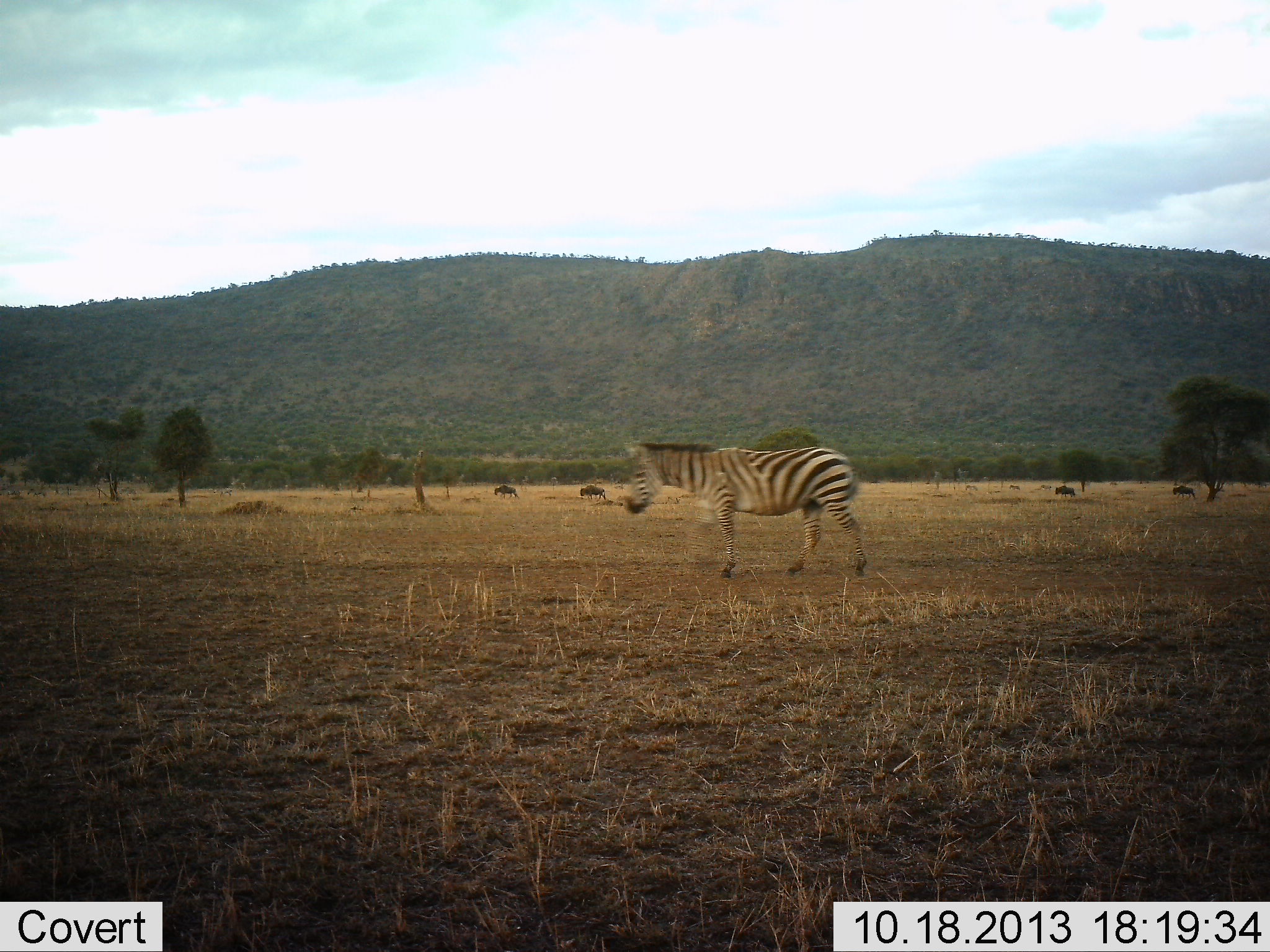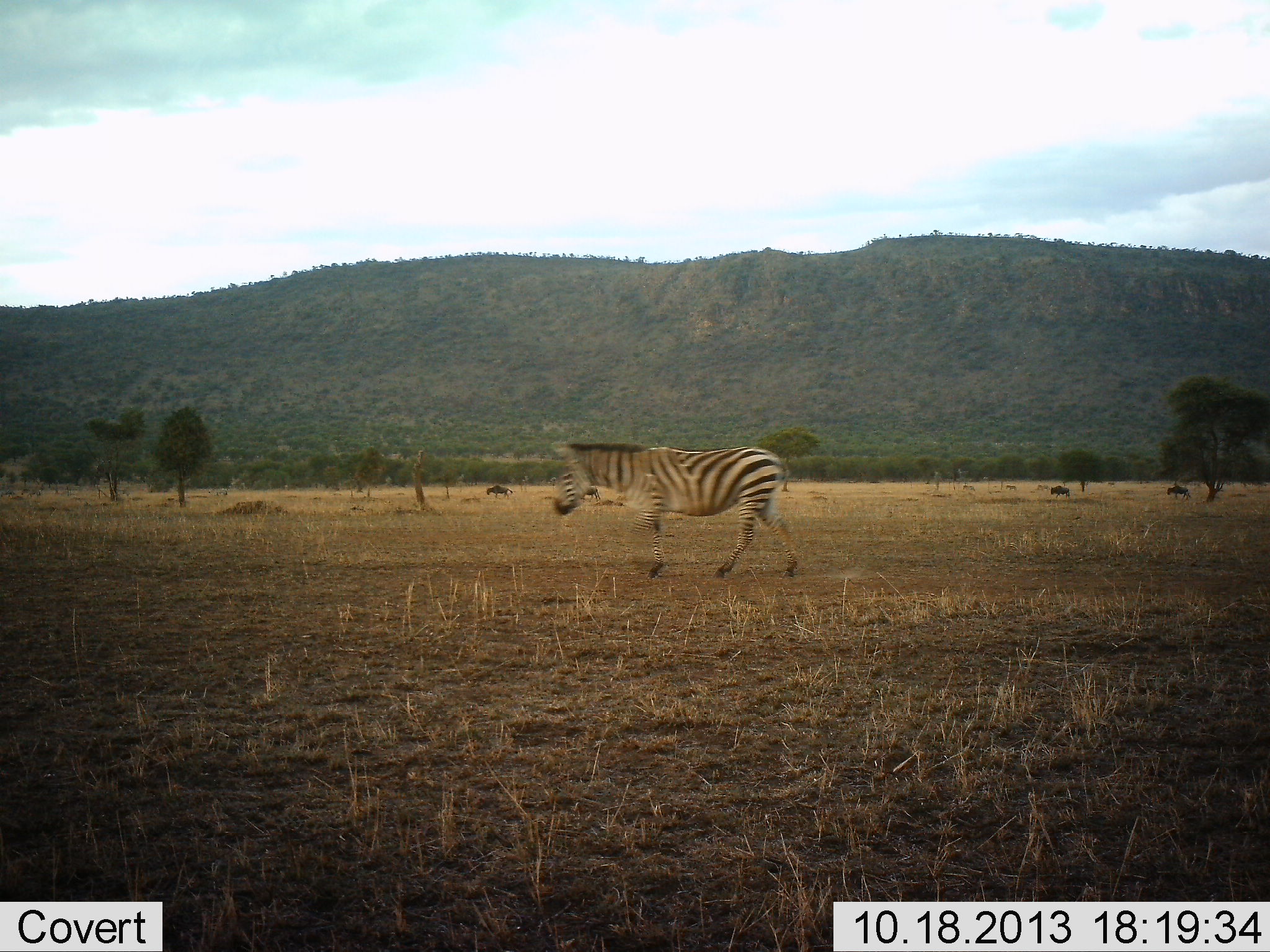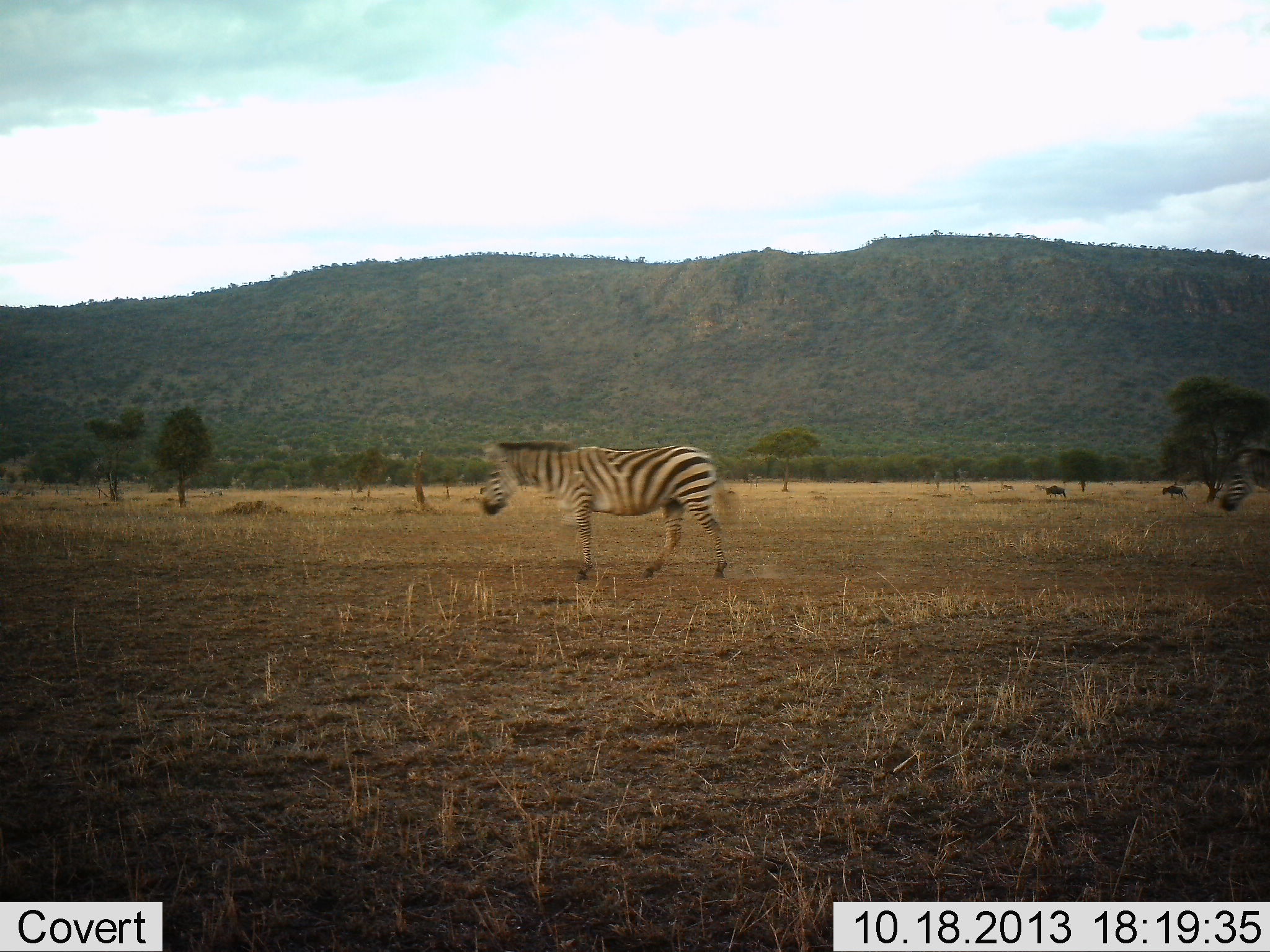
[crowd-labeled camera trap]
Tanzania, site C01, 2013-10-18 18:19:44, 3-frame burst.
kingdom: Animalia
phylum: Chordata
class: Mammalia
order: Artiodactyla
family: Bovidae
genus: Connochaetes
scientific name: Connochaetes taurinus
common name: blue wildebeest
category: wildebeest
Wildebeest (blue wildebeest) (Connochaetes taurinus), count 4. Behavior (volunteer vote fractions): standing 0%, resting 0%, moving 100%, interacting 0%. Young present (vote fraction): 0%. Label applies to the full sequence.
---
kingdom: Animalia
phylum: Chordata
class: Mammalia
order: Perissodactyla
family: Equidae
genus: Equus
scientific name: Equus quagga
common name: plains zebra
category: zebra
Zebra (plains zebra) (Equus quagga), count 2. Behavior (volunteer vote fractions): standing 0%, resting 0%, moving 100%, interacting 0%. Young present (vote fraction): 0%. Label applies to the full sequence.